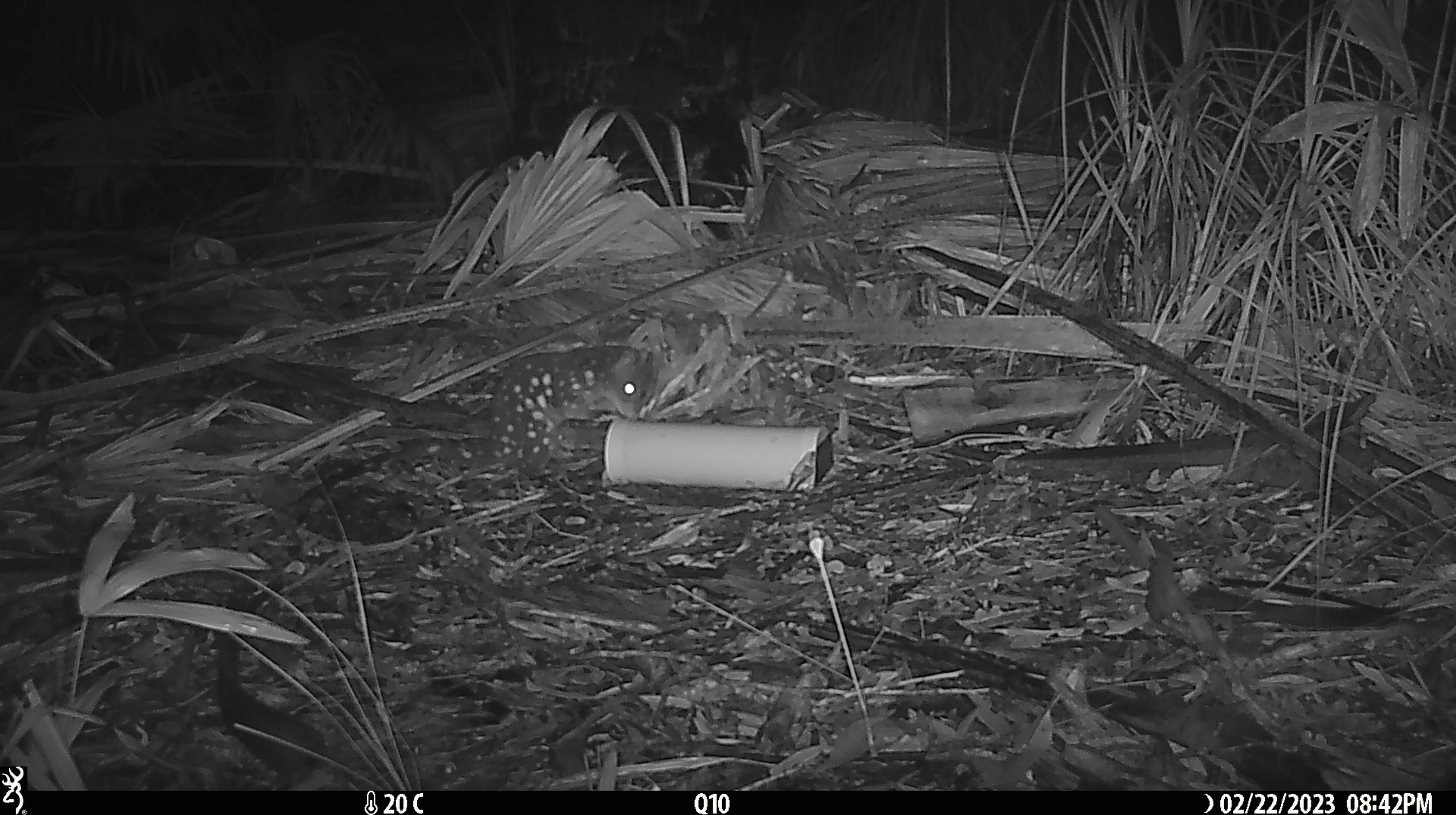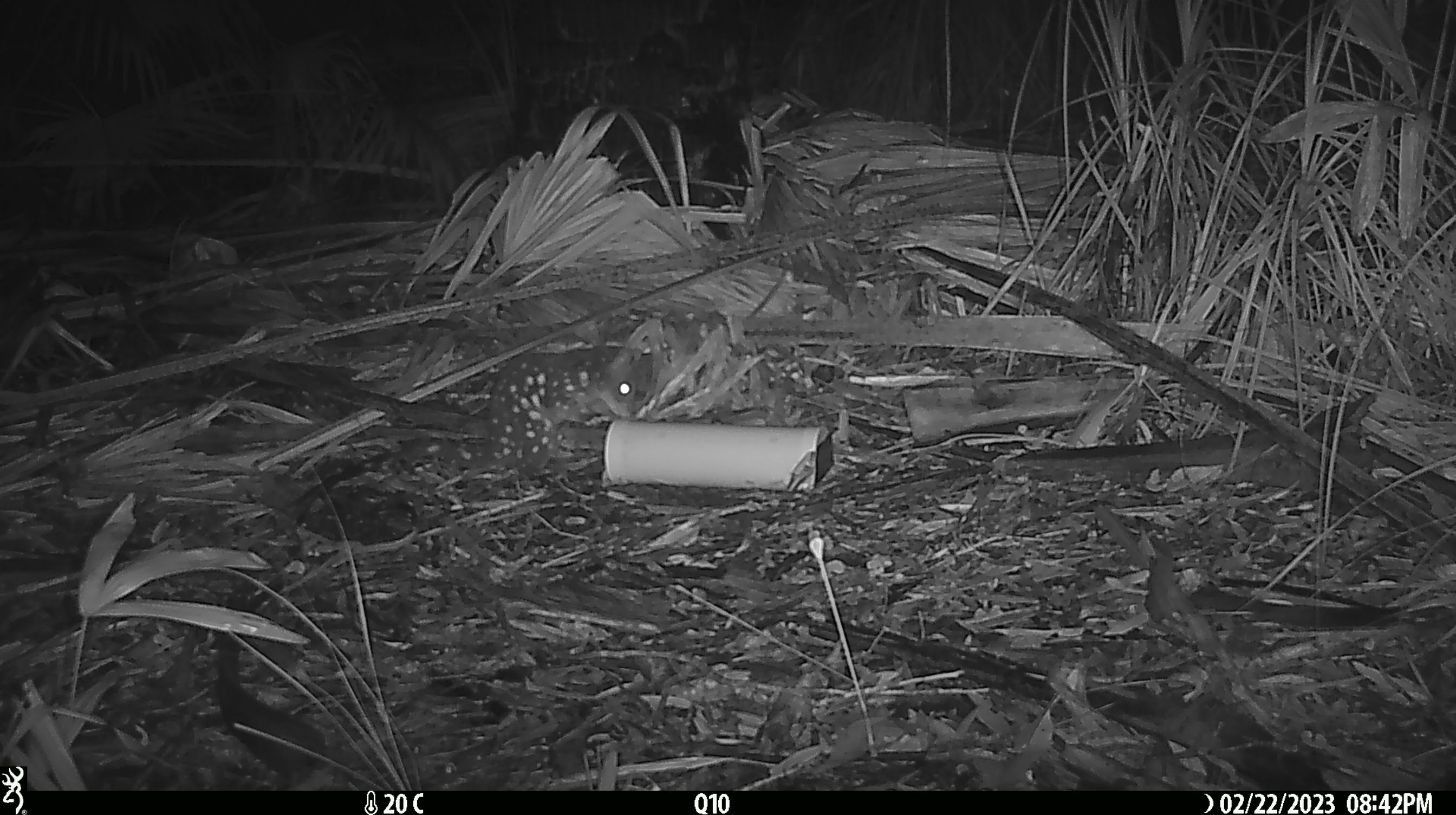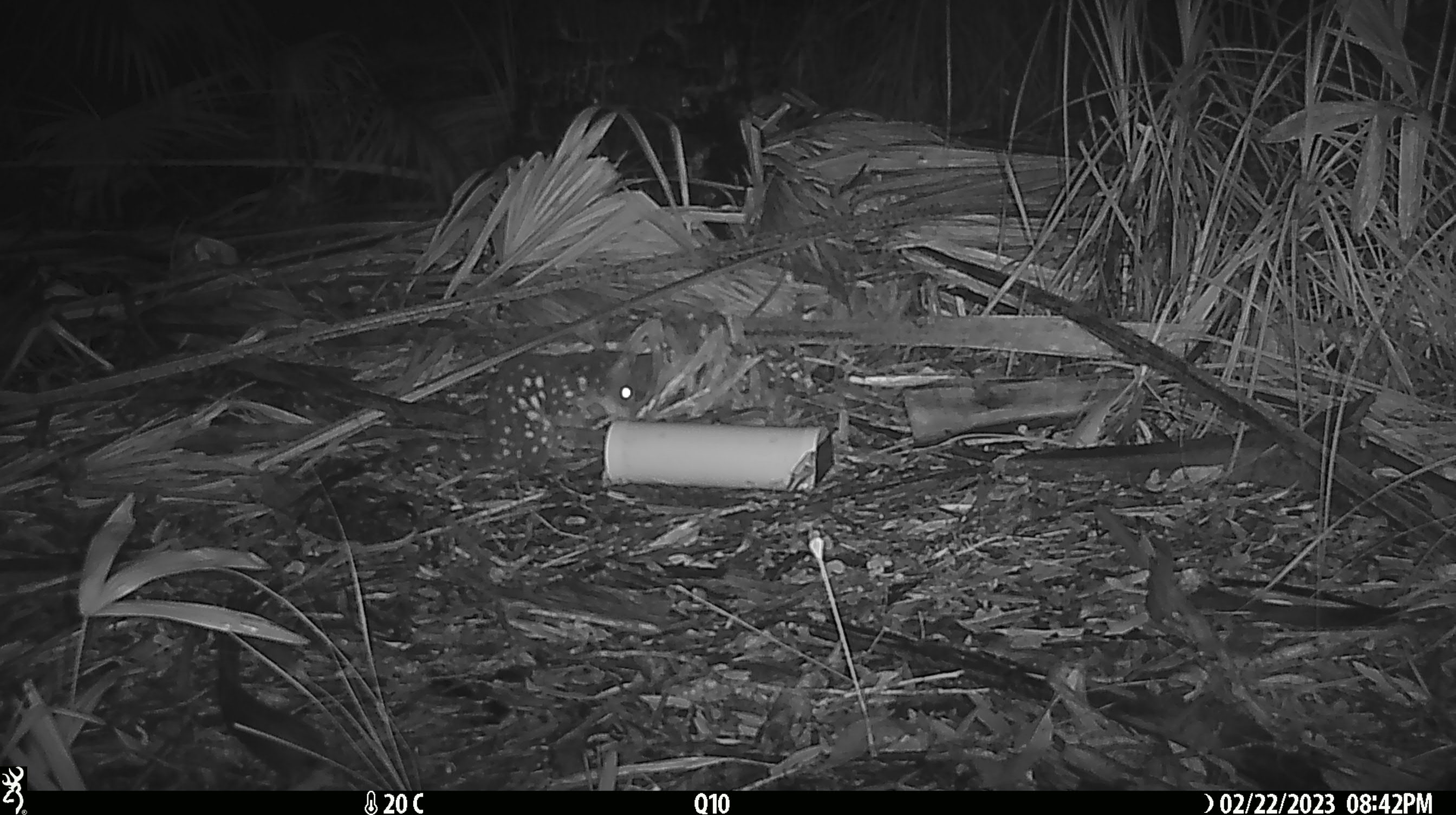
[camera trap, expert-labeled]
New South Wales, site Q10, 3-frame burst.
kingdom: Animalia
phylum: Chordata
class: Mammalia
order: Dasyuromorphia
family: Dasyuridae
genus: Dasyurus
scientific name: Dasyurus maculatus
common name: spotted-tailed quoll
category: quoll